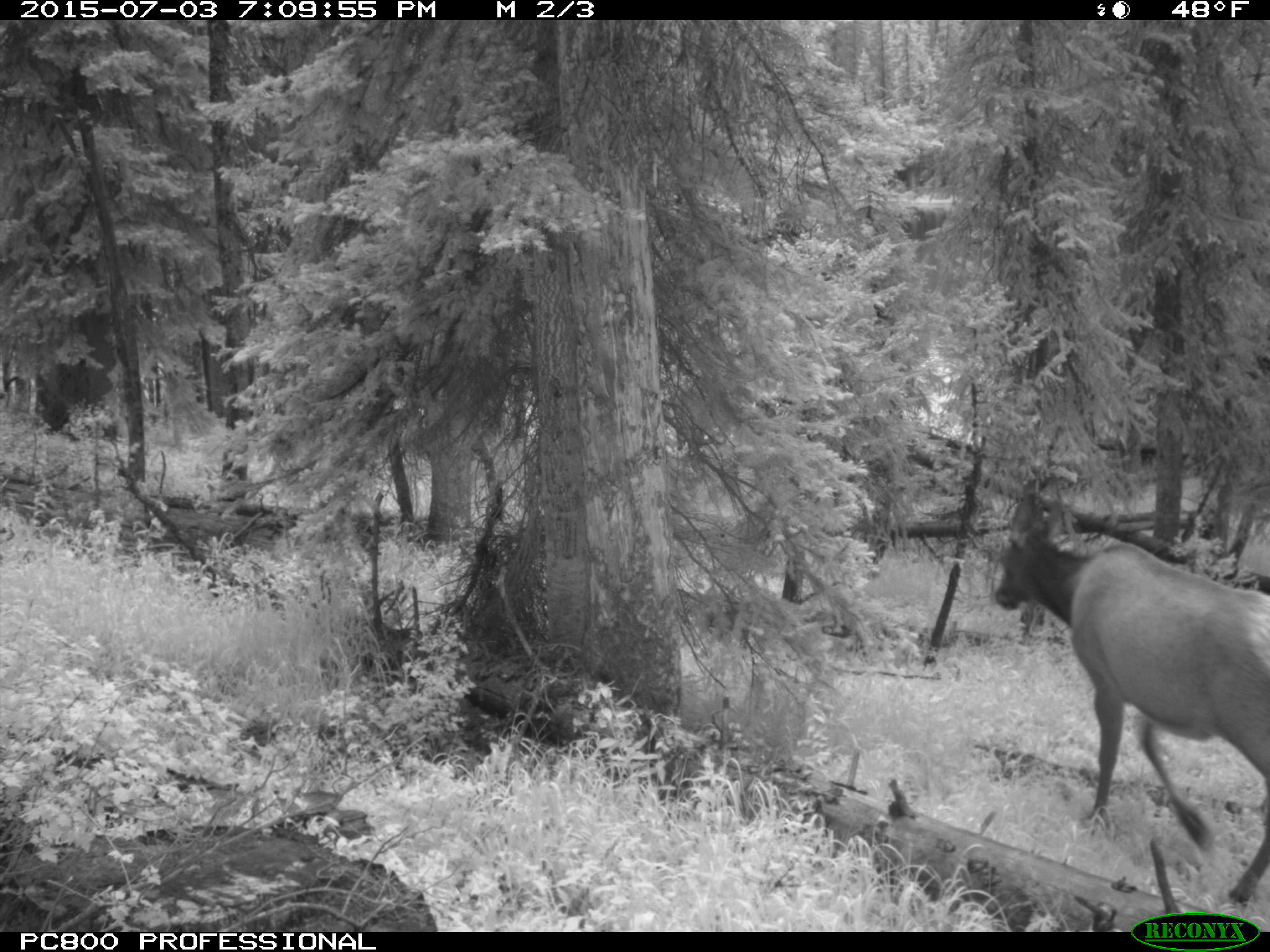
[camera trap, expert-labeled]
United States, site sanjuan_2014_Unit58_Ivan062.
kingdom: Animalia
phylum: Chordata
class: Mammalia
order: Artiodactyla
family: Cervidae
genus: Cervus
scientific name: Cervus elaphus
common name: red deer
Cervus elaphus (red deer).